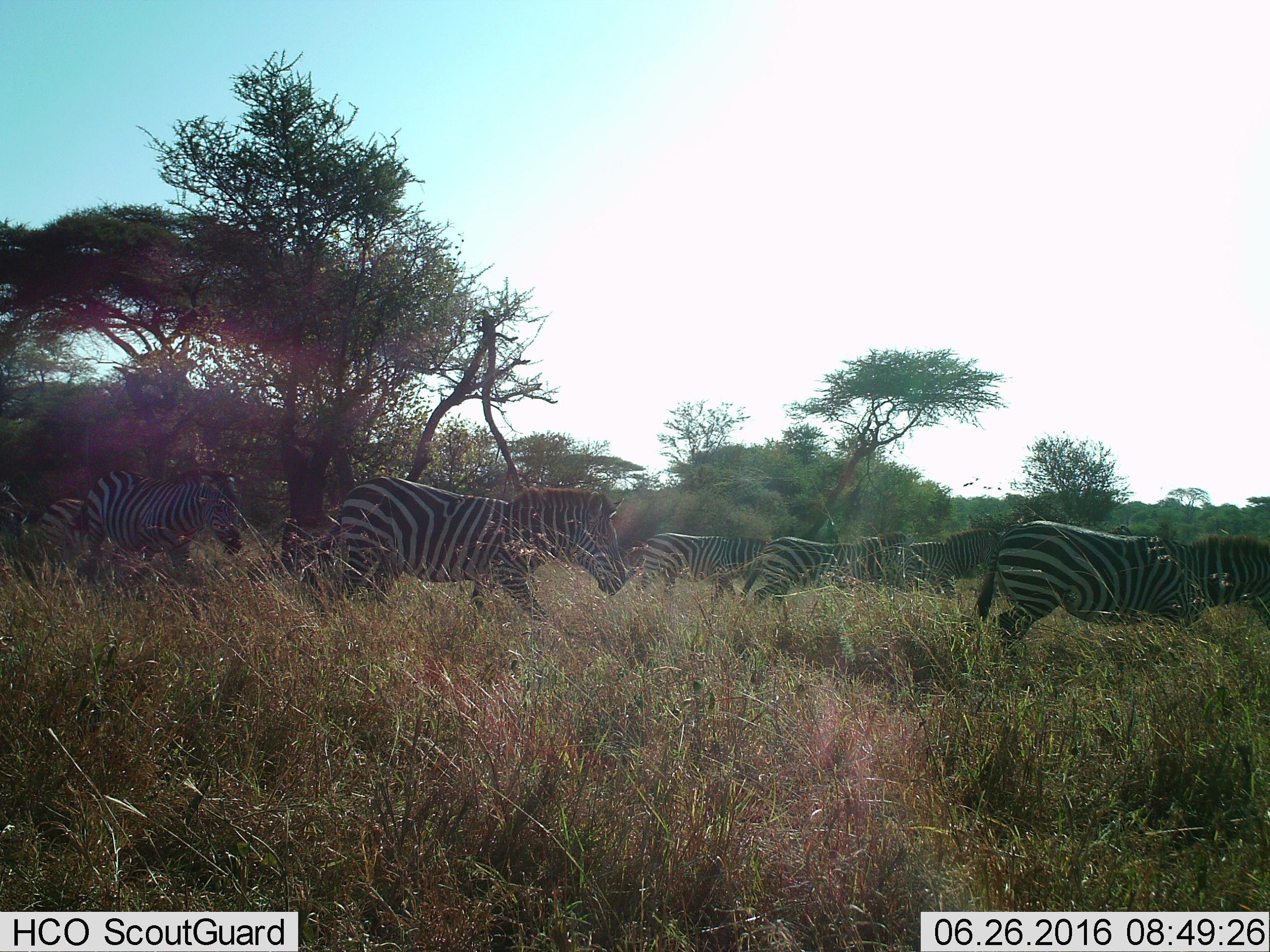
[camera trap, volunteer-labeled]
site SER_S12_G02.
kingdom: Animalia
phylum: Chordata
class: Mammalia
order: Perissodactyla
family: Equidae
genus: Equus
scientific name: Equus quagga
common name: plains zebra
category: zebraplains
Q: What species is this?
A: Zebraplains (plains zebra) (Equus quagga).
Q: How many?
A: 8.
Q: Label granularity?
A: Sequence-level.